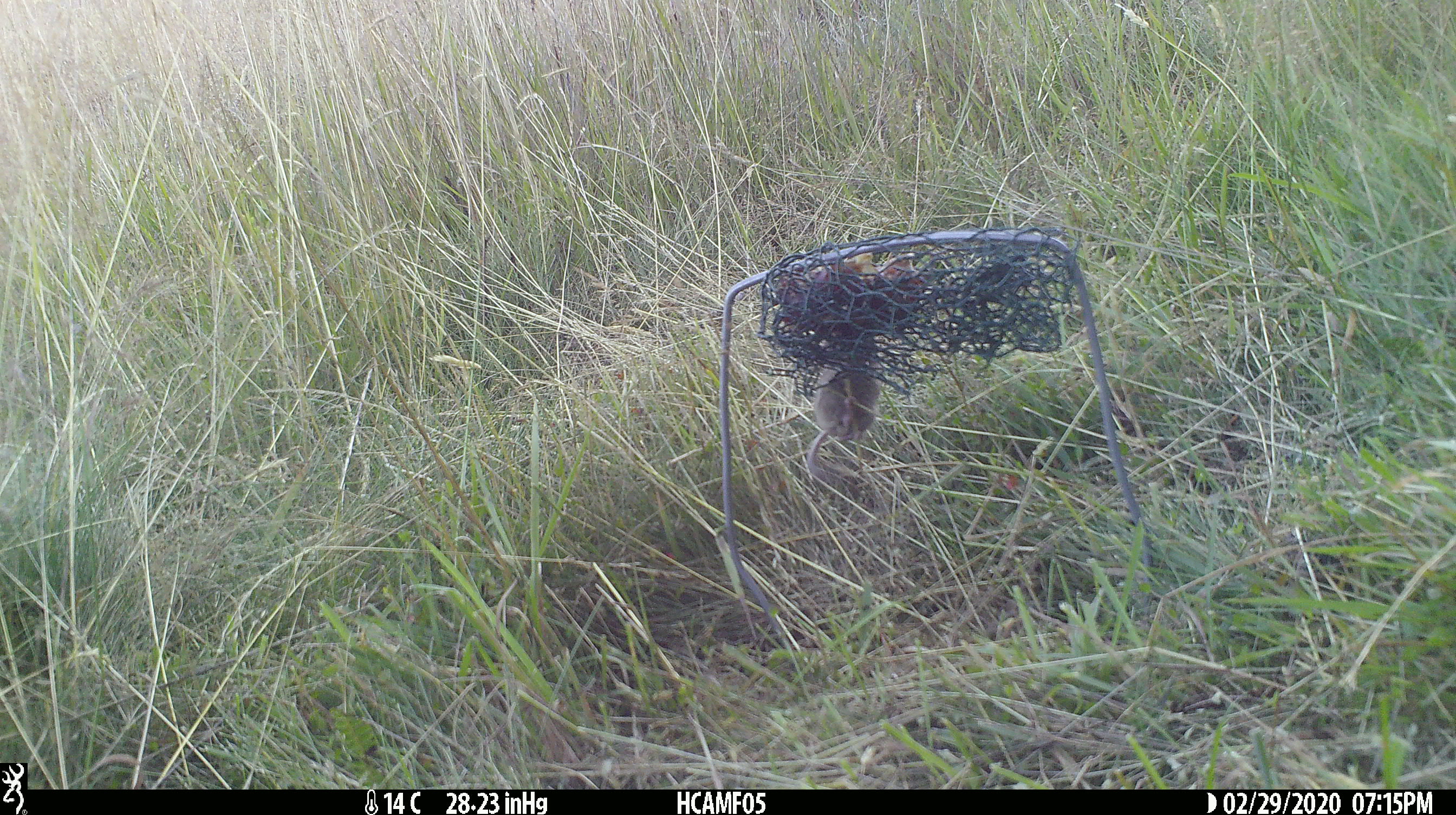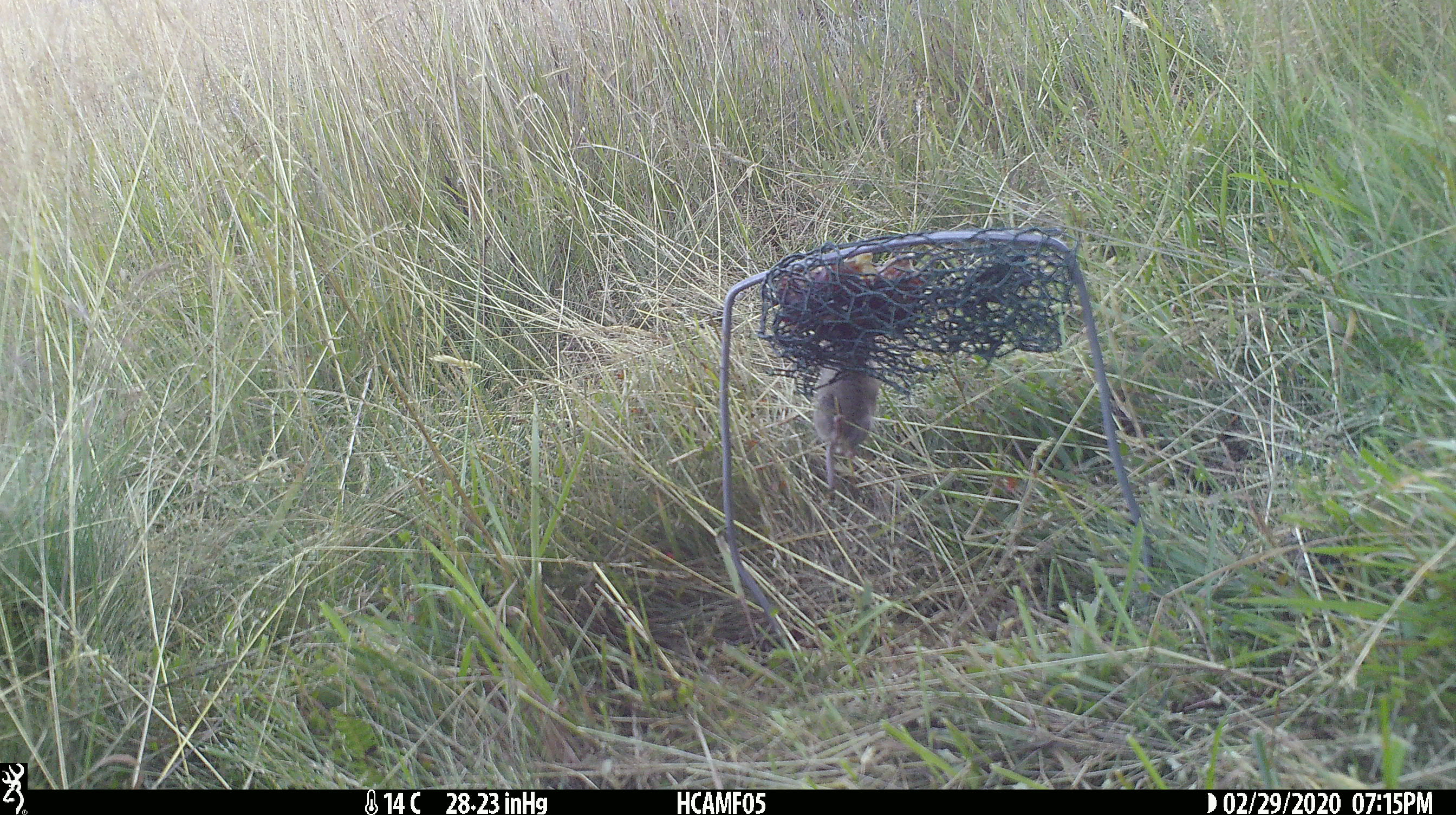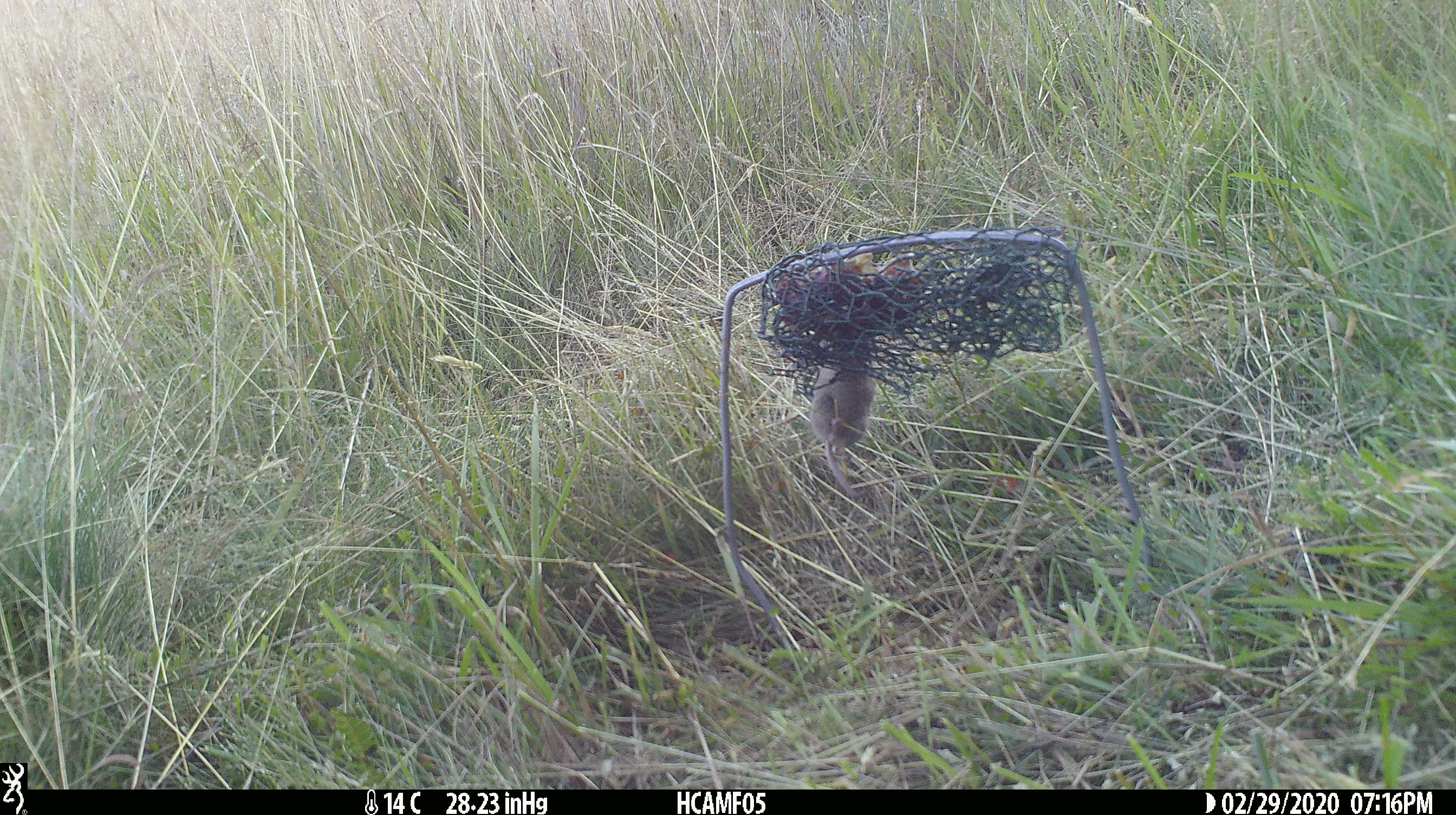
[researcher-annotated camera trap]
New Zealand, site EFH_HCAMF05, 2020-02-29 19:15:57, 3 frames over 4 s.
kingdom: Animalia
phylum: Chordata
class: Mammalia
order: Rodentia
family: Muridae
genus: Mus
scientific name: Mus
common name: mouse